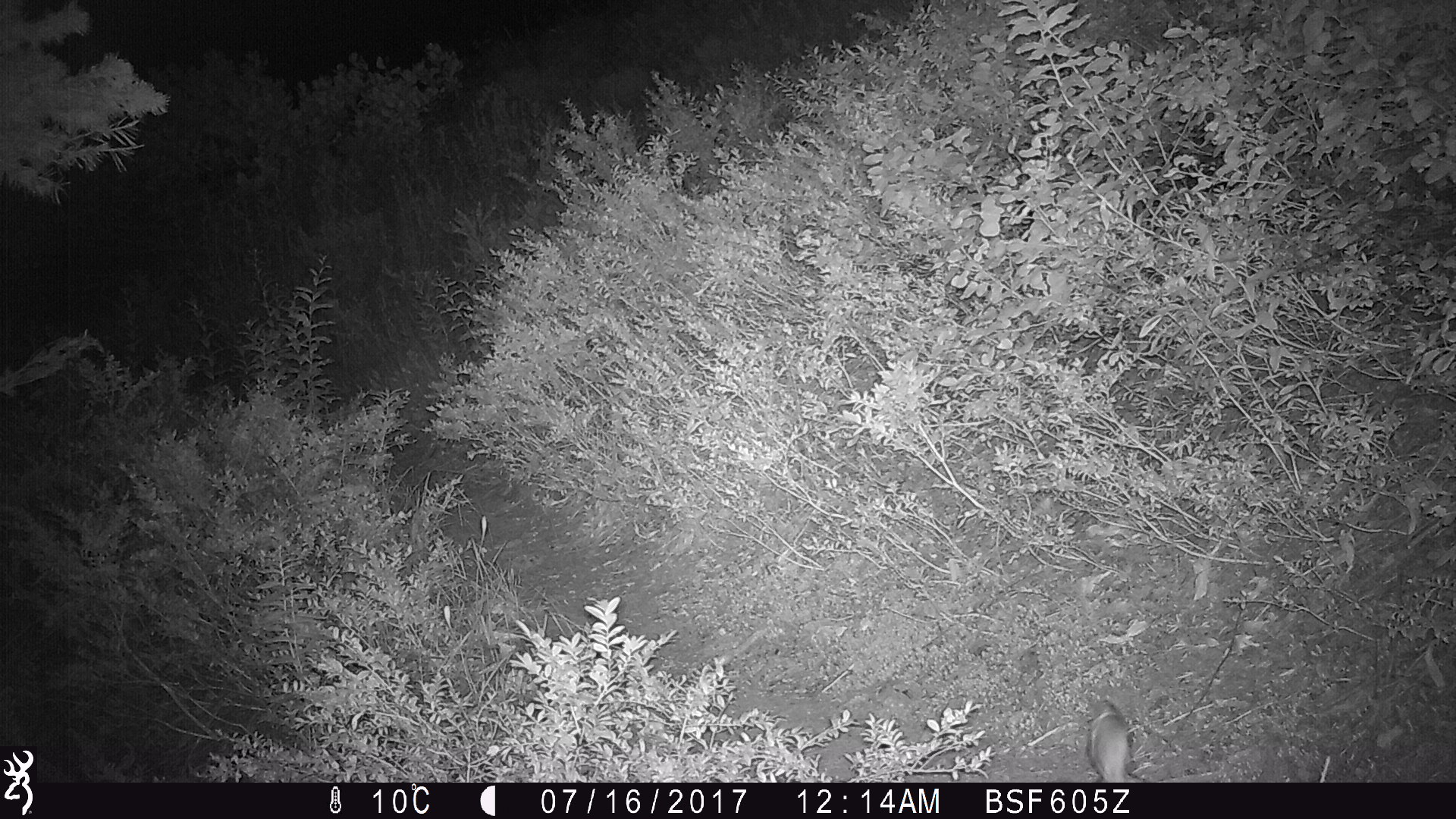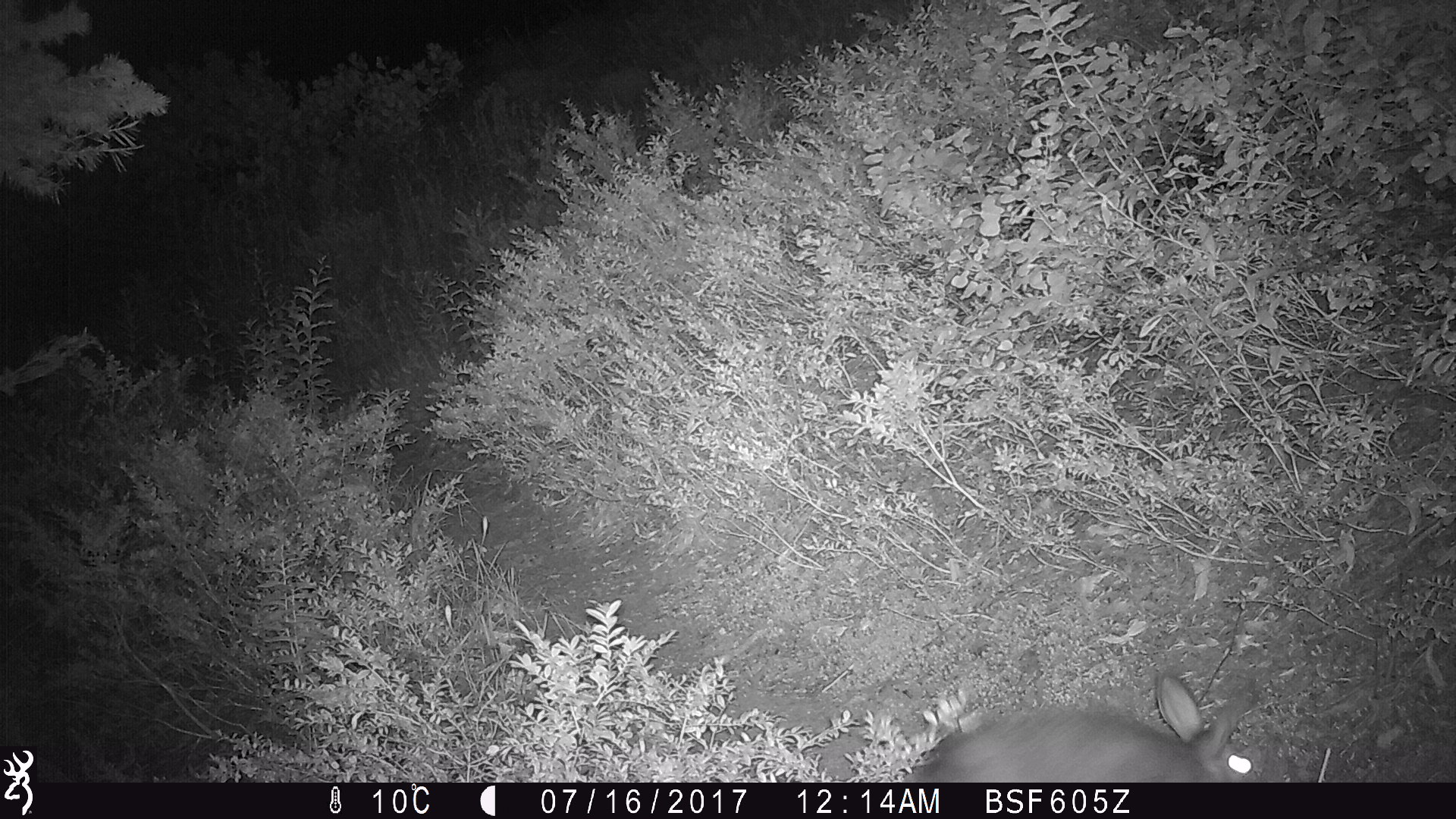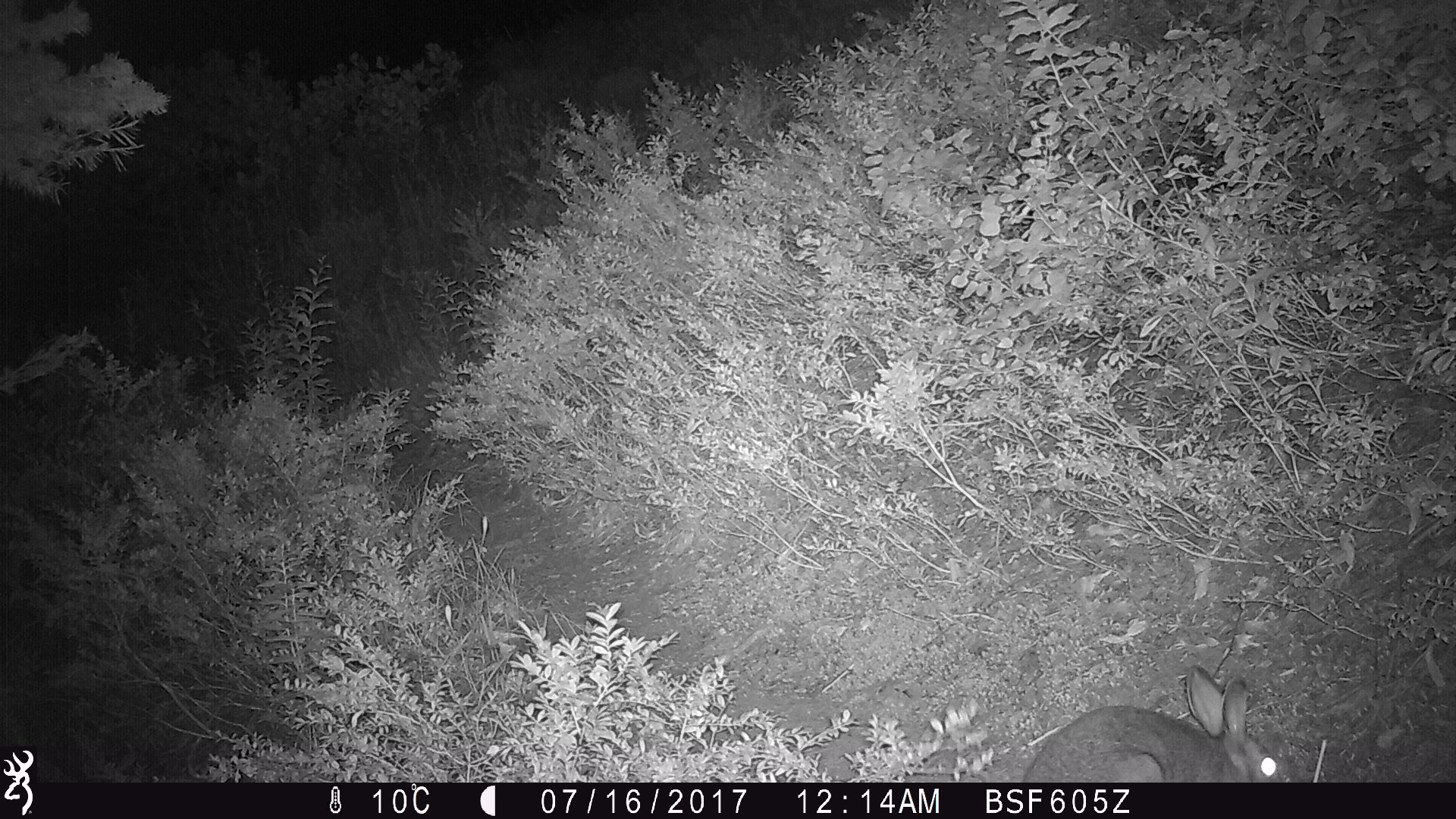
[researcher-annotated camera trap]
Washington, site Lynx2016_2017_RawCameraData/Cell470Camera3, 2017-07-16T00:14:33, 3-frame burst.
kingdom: Animalia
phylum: Chordata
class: Mammalia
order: Lagomorpha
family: Leporidae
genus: Lepus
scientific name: Lepus americanus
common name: snowshoe hare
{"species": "Lepus americanus (snowshoe hare)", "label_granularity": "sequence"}